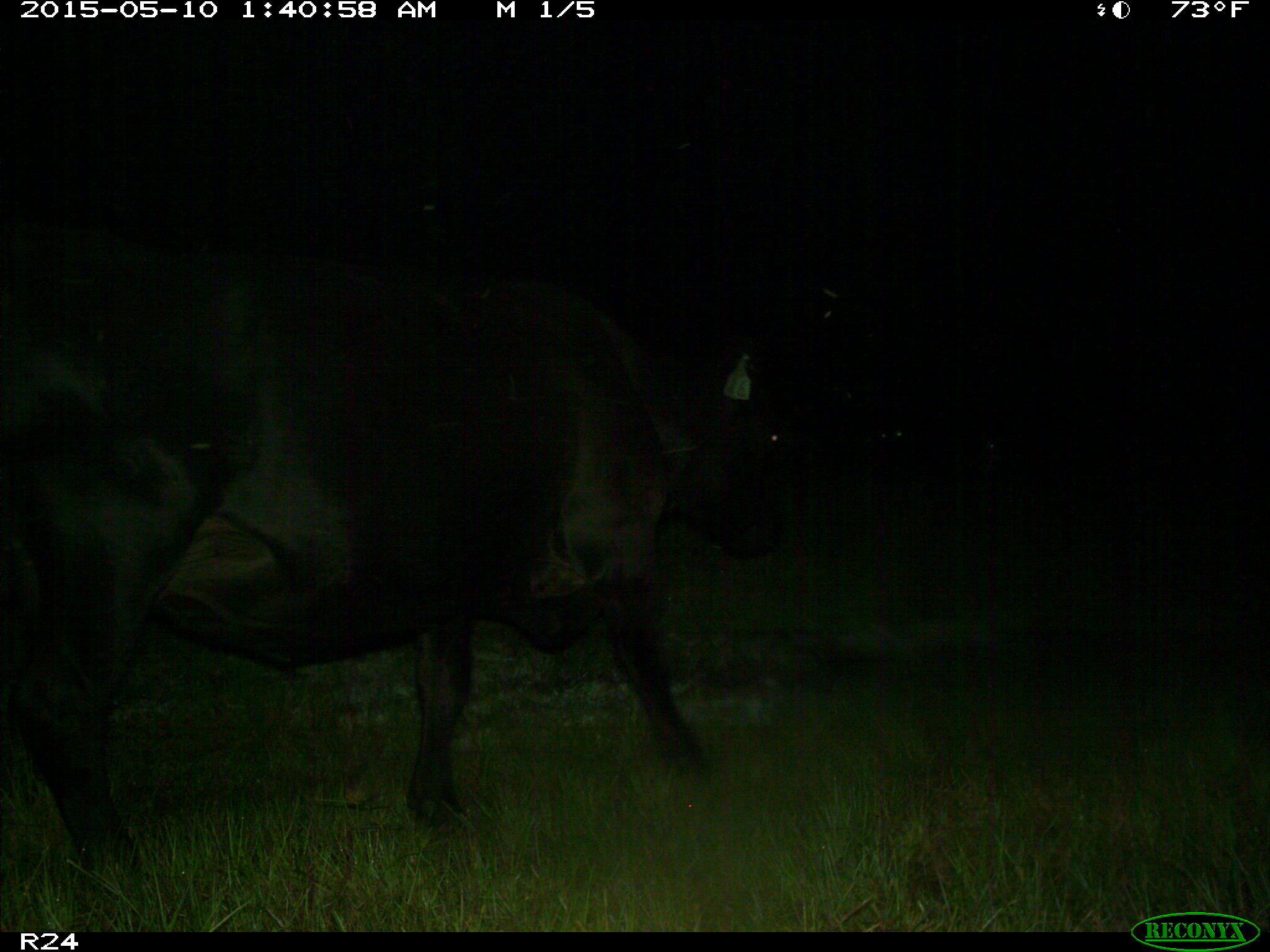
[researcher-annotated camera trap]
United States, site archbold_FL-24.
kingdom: Animalia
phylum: Chordata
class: Mammalia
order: Artiodactyla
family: Bovidae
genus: Bos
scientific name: Bos taurus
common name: domestic cow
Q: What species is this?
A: Bos taurus (domestic cow).